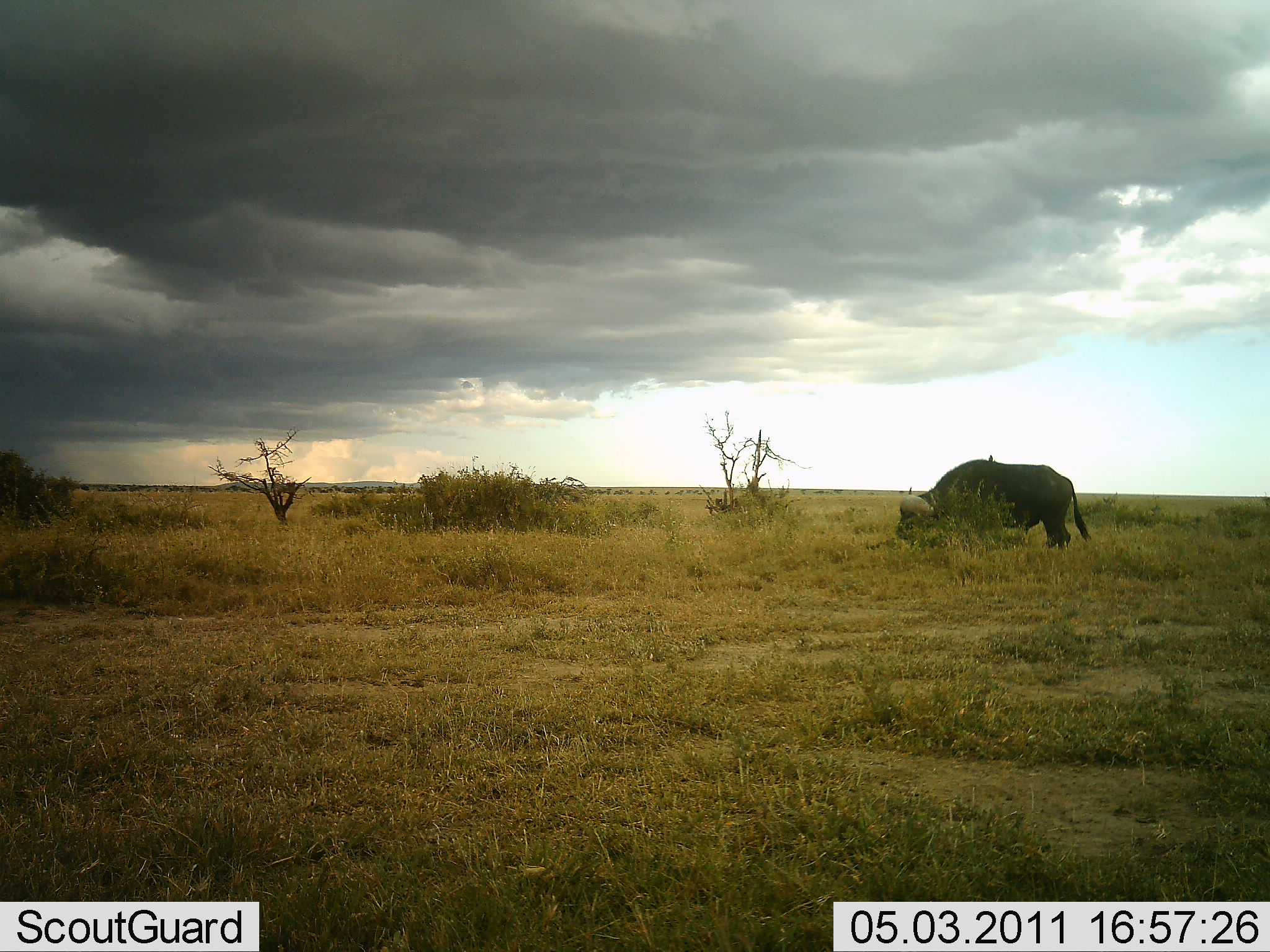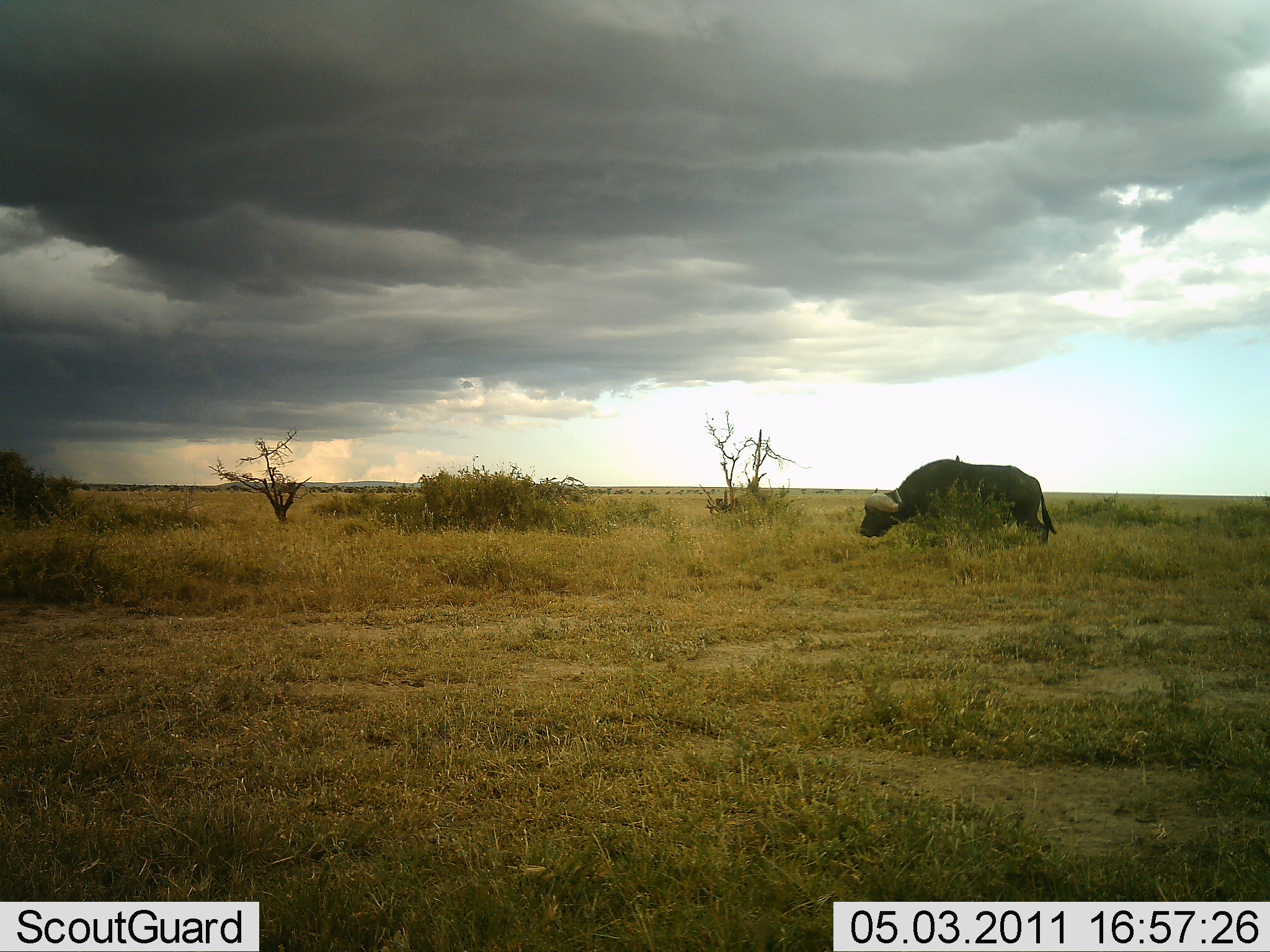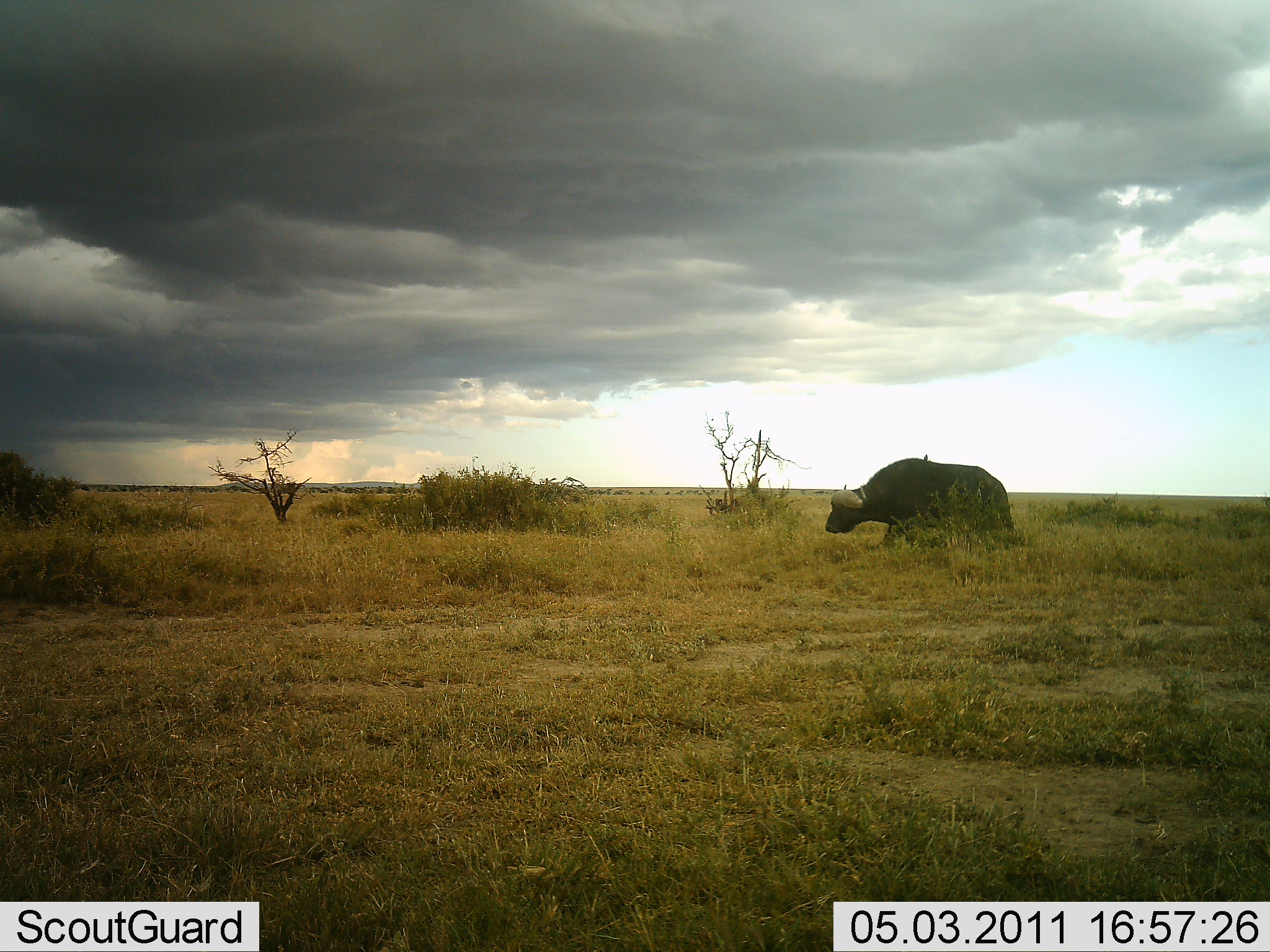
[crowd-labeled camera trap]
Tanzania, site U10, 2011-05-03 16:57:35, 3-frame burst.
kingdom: Animalia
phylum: Chordata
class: Mammalia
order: Artiodactyla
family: Bovidae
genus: Syncerus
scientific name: Syncerus caffer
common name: cape buffalo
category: buffalo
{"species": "buffalo (cape buffalo) (Syncerus caffer)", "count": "1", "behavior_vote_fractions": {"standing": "15%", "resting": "0%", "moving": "92%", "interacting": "0%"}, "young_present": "0%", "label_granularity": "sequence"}